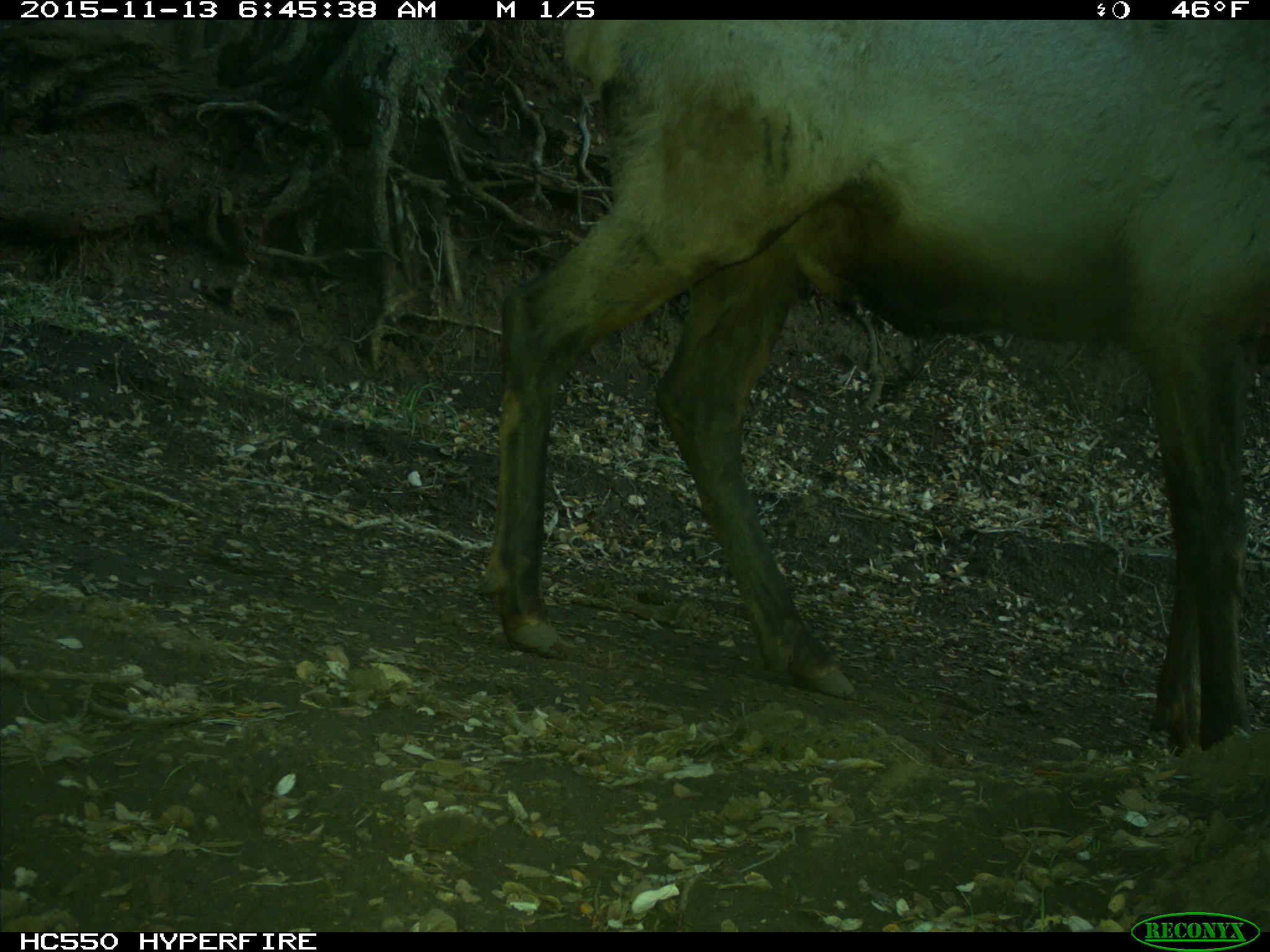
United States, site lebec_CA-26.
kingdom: Animalia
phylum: Chordata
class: Mammalia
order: Artiodactyla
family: Cervidae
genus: Cervus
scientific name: Cervus canadensis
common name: elk